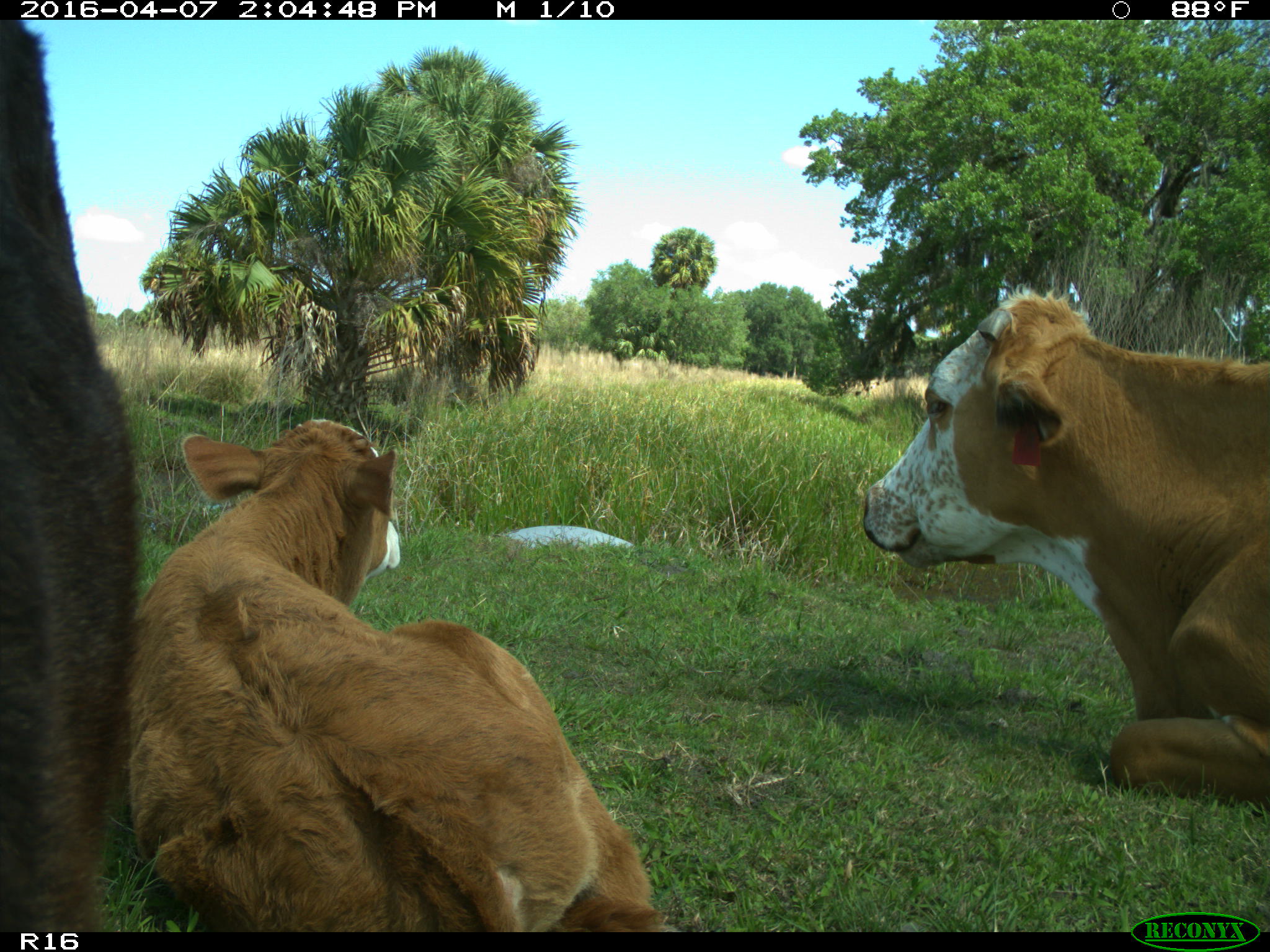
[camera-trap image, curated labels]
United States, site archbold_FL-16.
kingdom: Animalia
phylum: Chordata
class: Mammalia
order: Artiodactyla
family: Bovidae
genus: Bos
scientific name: Bos taurus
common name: domestic cow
Bos taurus (domestic cow).